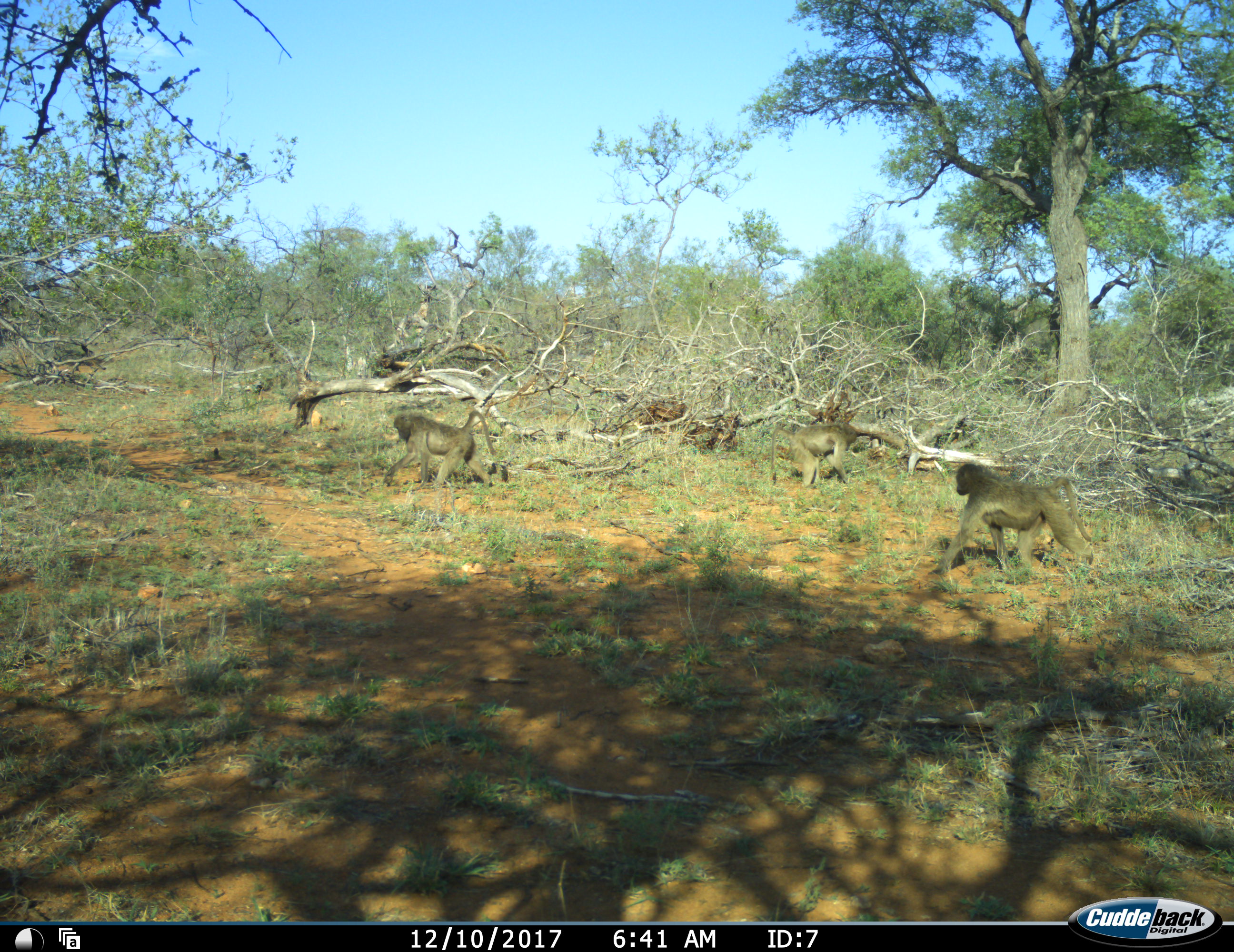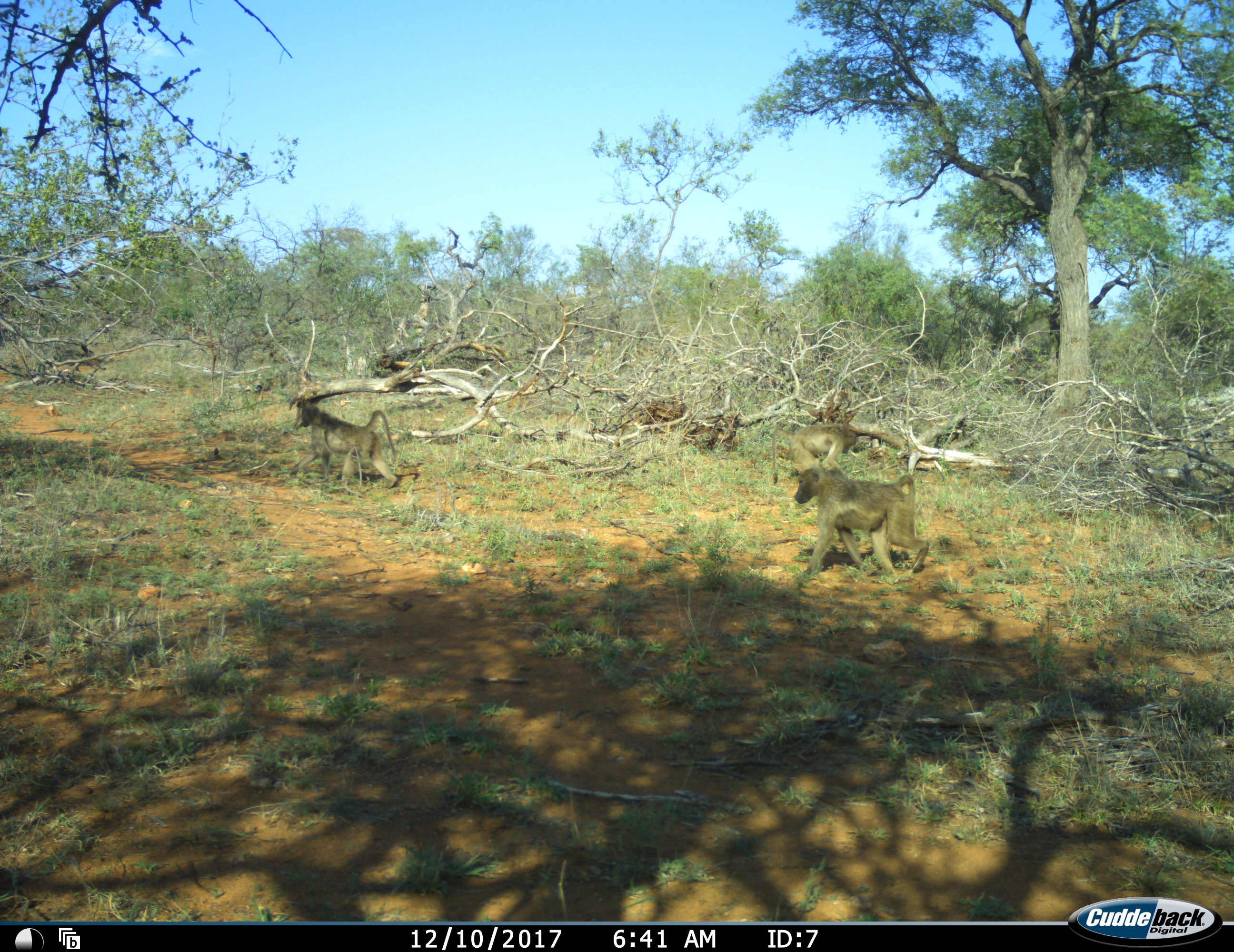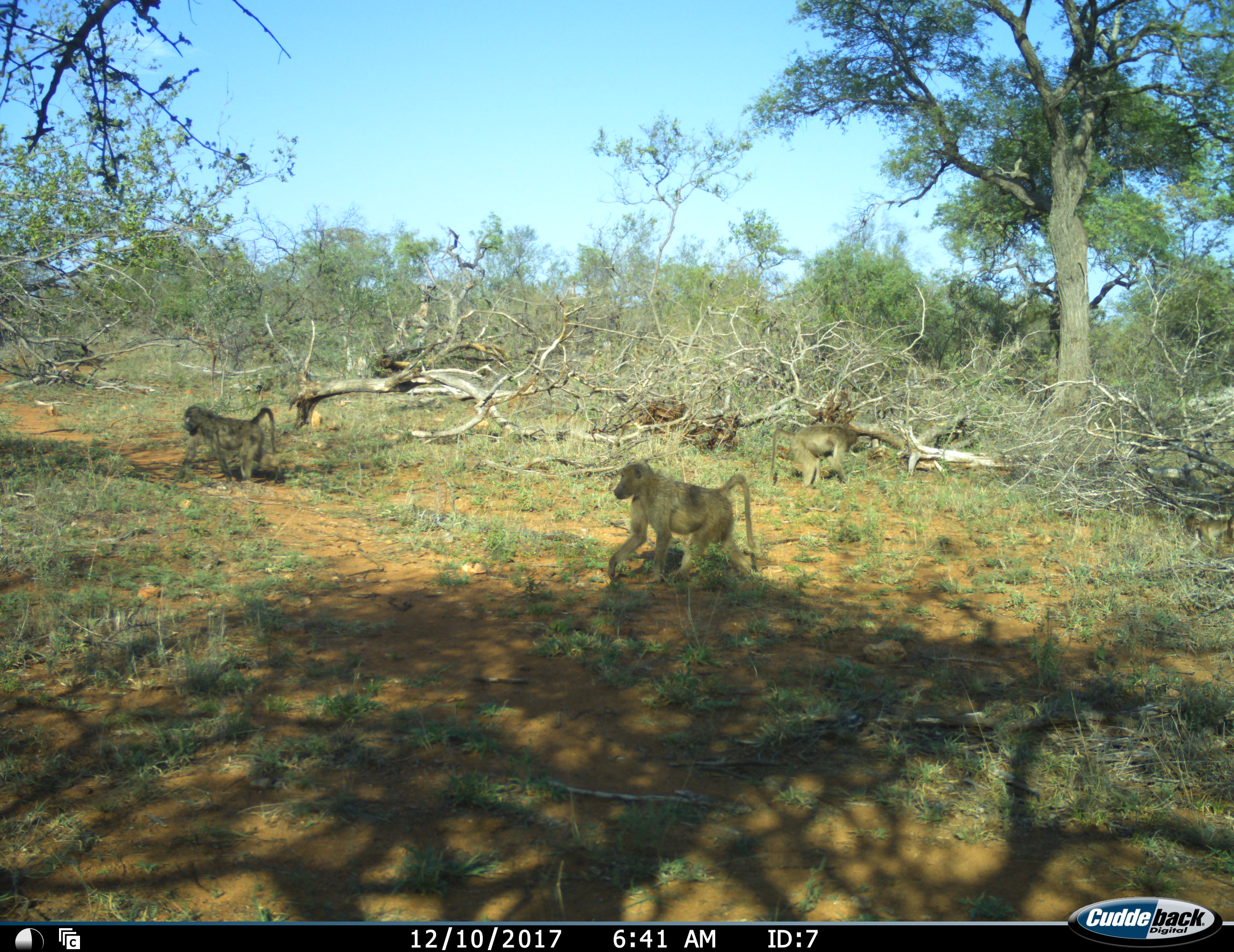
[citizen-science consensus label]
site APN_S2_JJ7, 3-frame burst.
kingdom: Animalia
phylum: Chordata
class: Mammalia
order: Primates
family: Cercopithecidae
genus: Papio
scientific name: Papio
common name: baboon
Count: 4.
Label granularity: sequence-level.